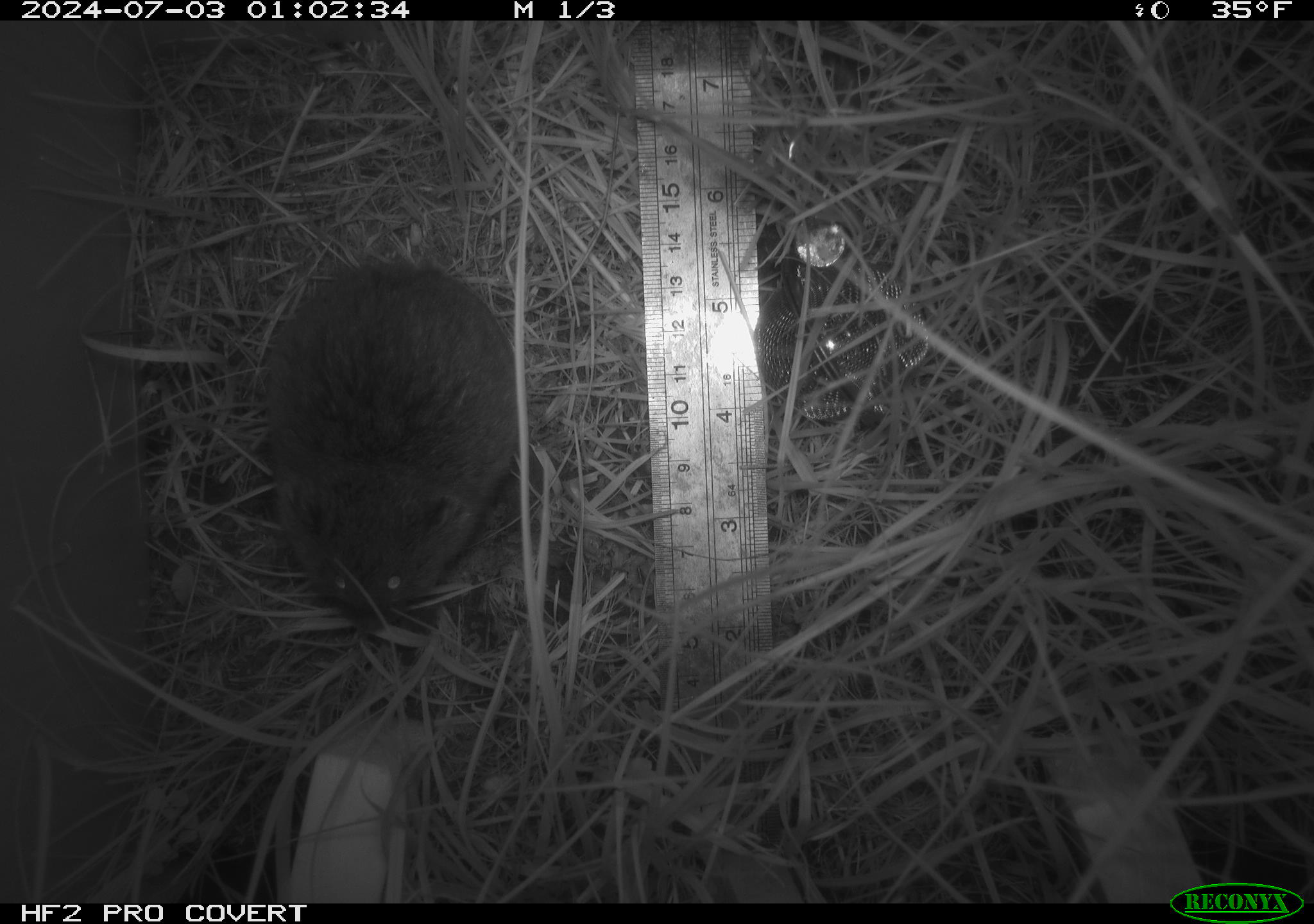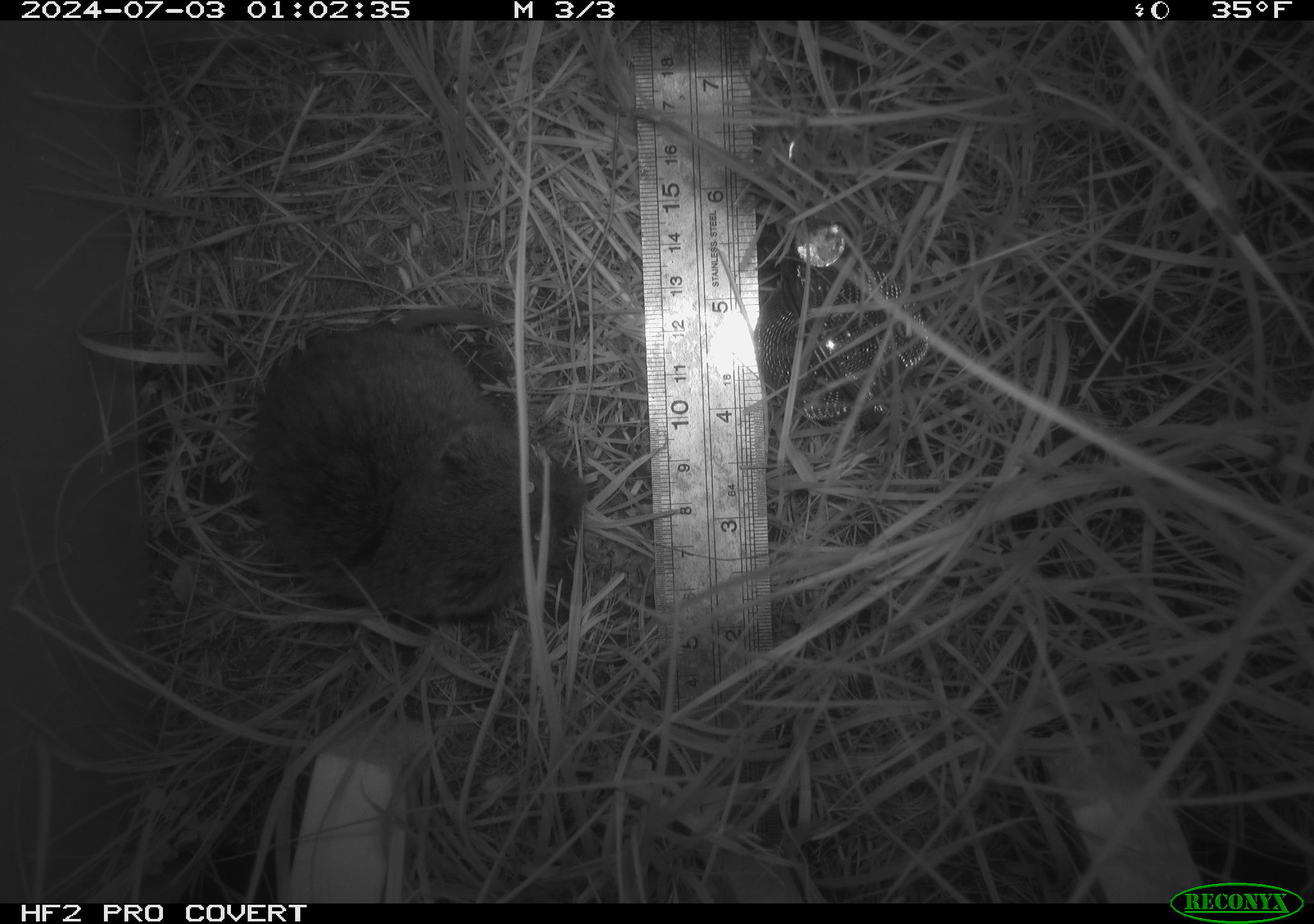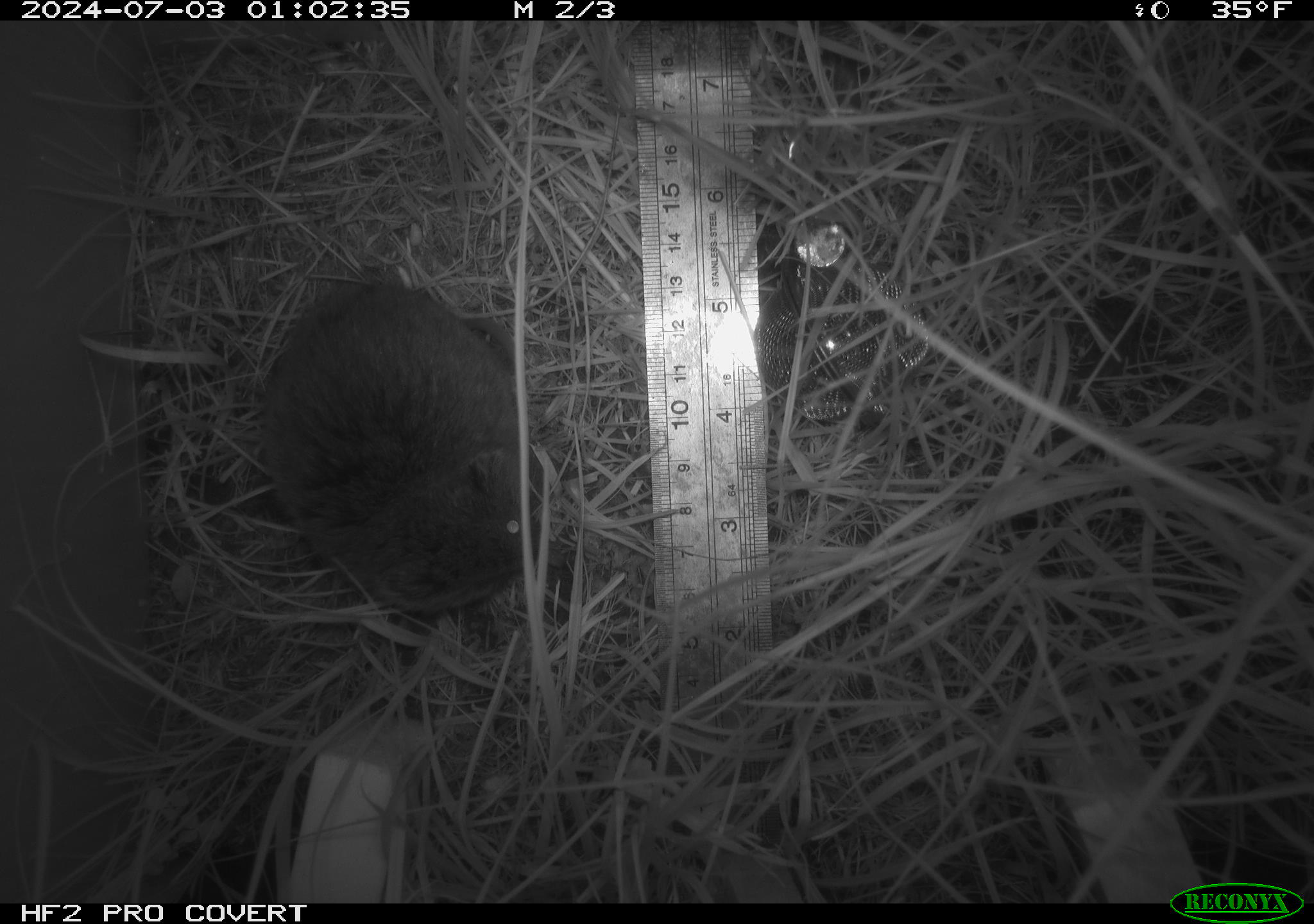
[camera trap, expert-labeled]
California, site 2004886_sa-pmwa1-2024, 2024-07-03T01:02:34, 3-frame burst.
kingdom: Animalia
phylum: Chordata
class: Mammalia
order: Rodentia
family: Cricetidae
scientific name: Arvicolinae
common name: voles, lemmings, and muskrats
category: arvicolinae subfamily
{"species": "arvicolinae subfamily (voles, lemmings, and muskrats) (Arvicolinae)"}